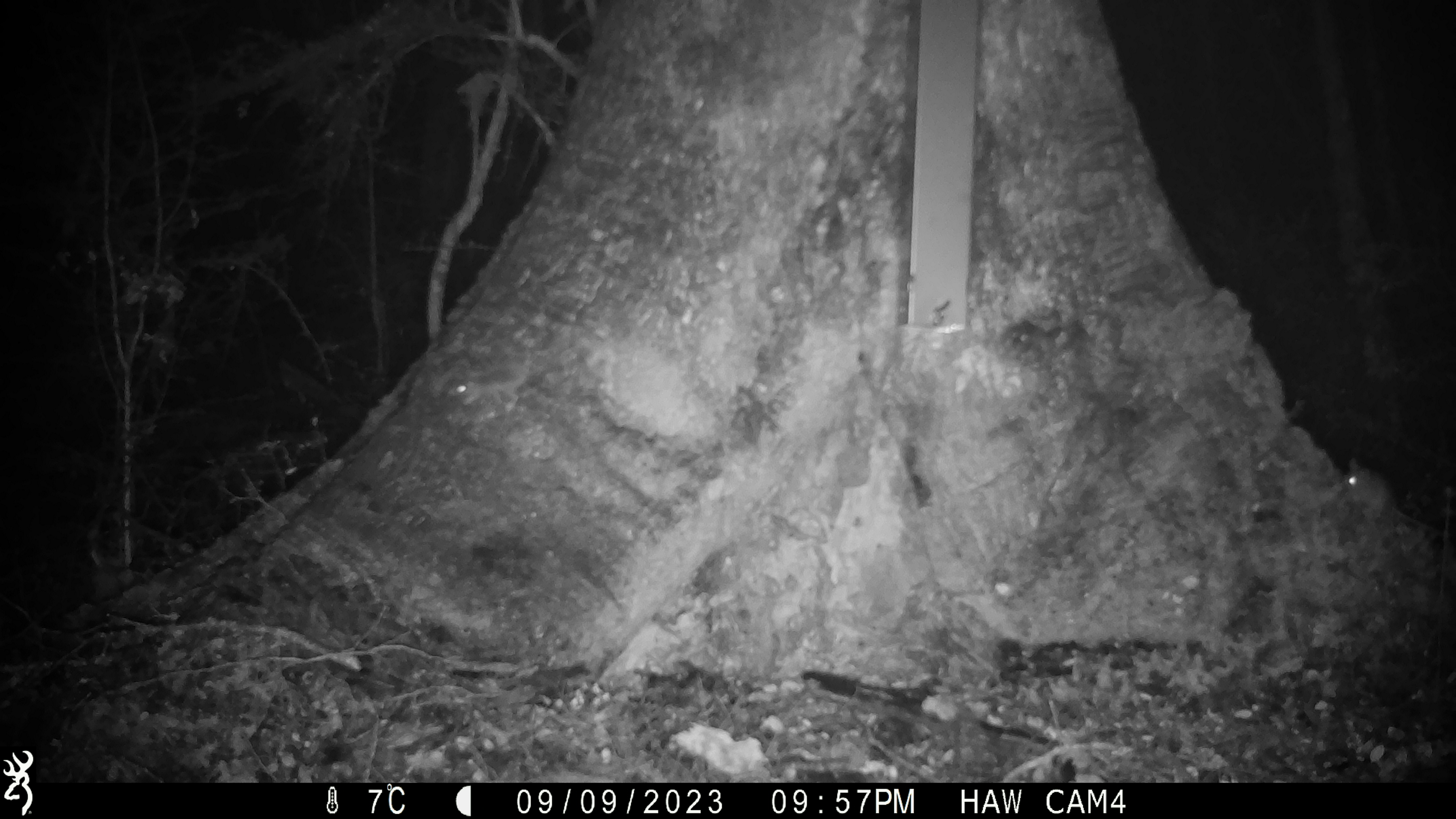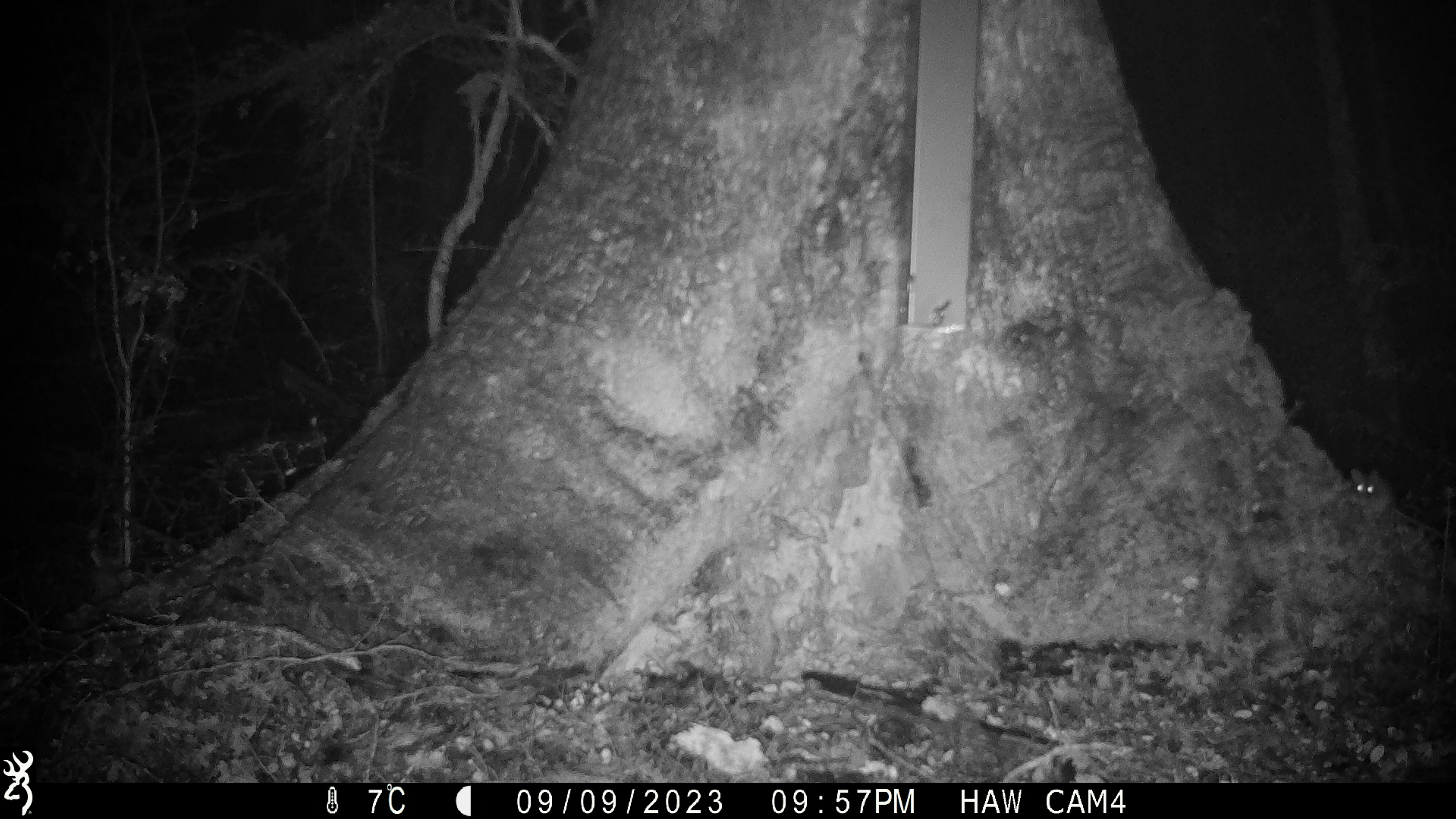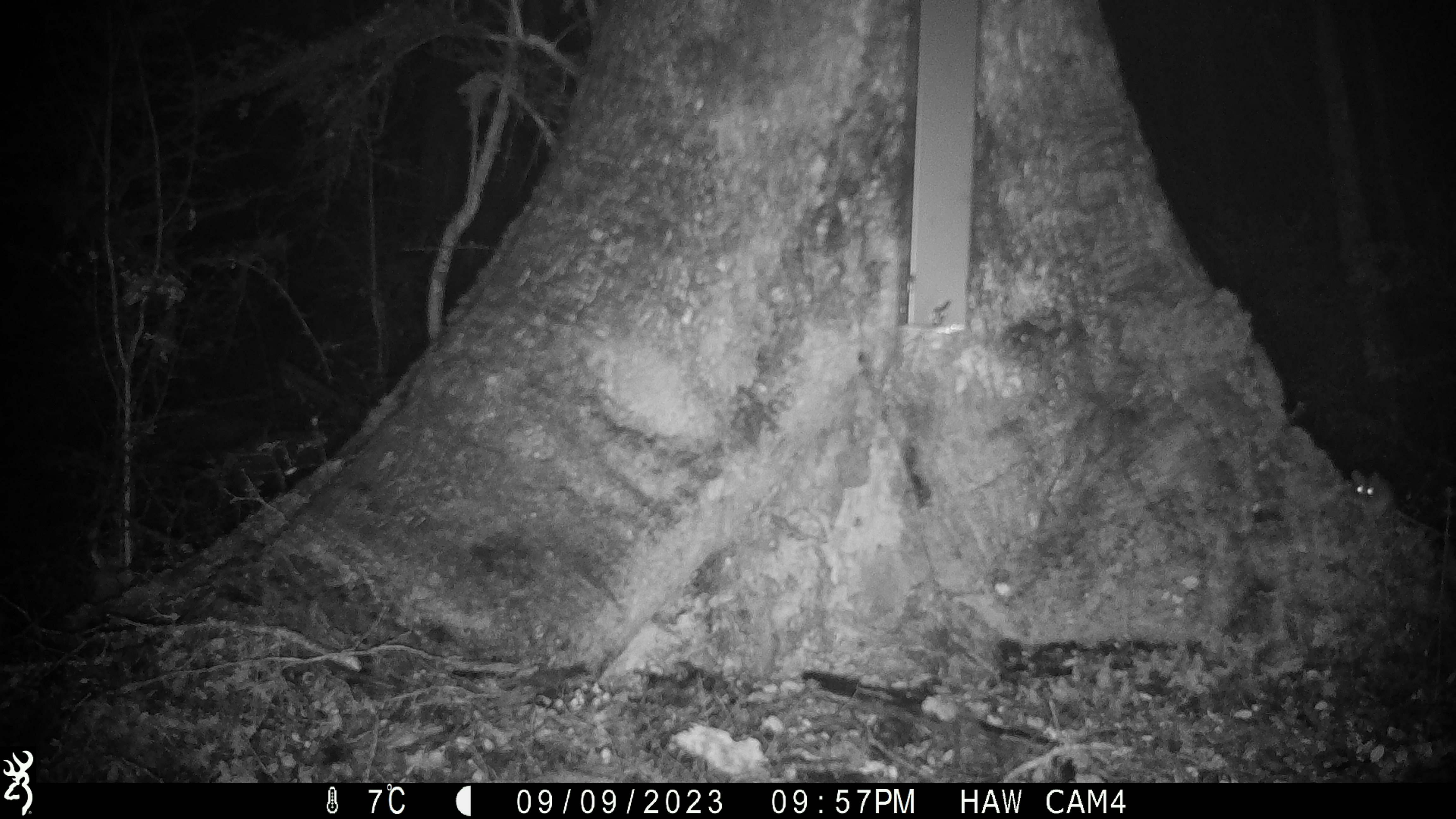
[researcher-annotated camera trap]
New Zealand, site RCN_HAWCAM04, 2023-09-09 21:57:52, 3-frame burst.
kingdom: Animalia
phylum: Chordata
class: Mammalia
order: Rodentia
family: Muridae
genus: Mus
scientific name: Mus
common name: mouse